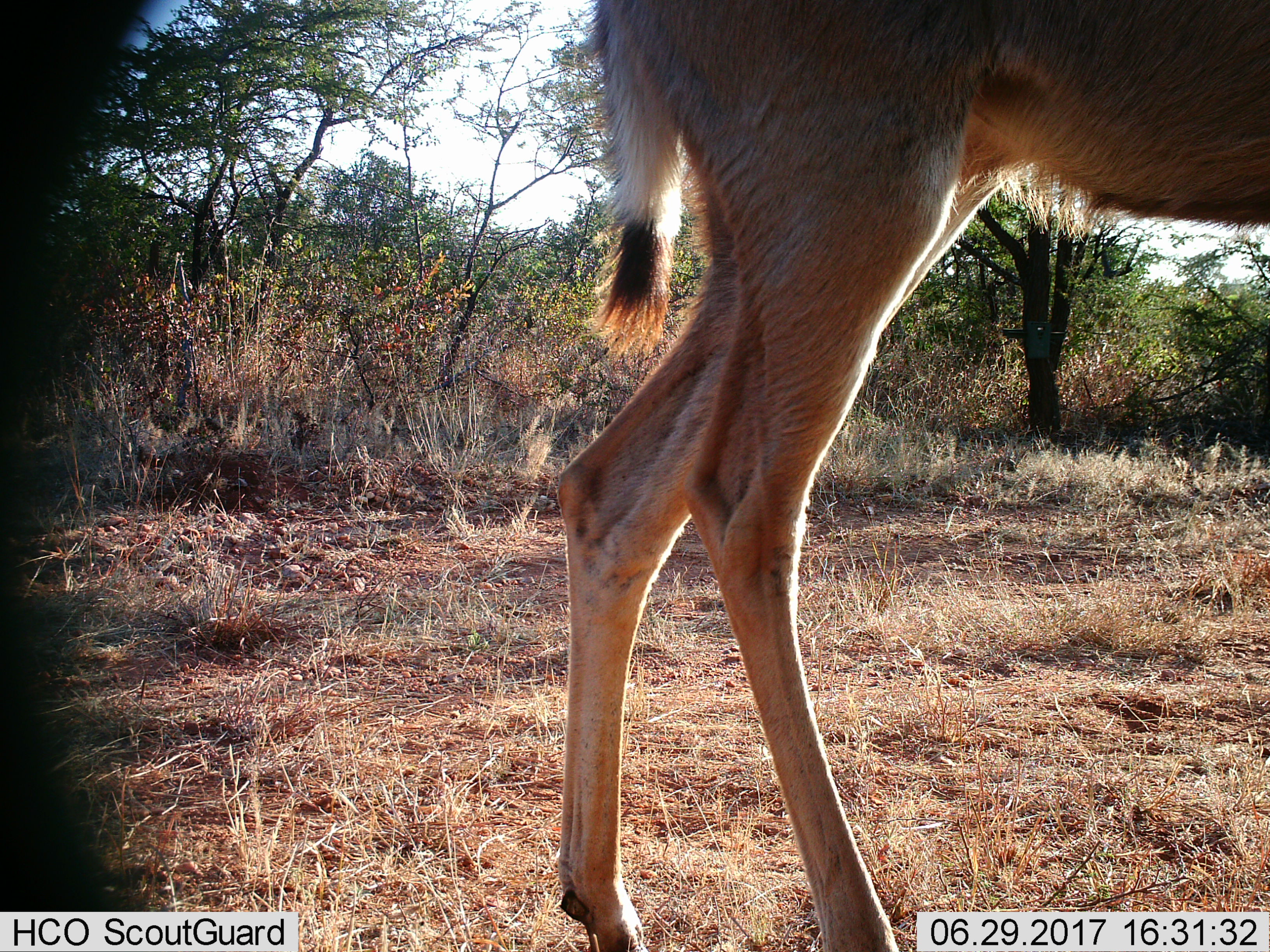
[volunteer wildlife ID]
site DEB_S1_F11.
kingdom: Animalia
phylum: Chordata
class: Mammalia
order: Artiodactyla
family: Bovidae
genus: Tragelaphus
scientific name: Tragelaphus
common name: kudu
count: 1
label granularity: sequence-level